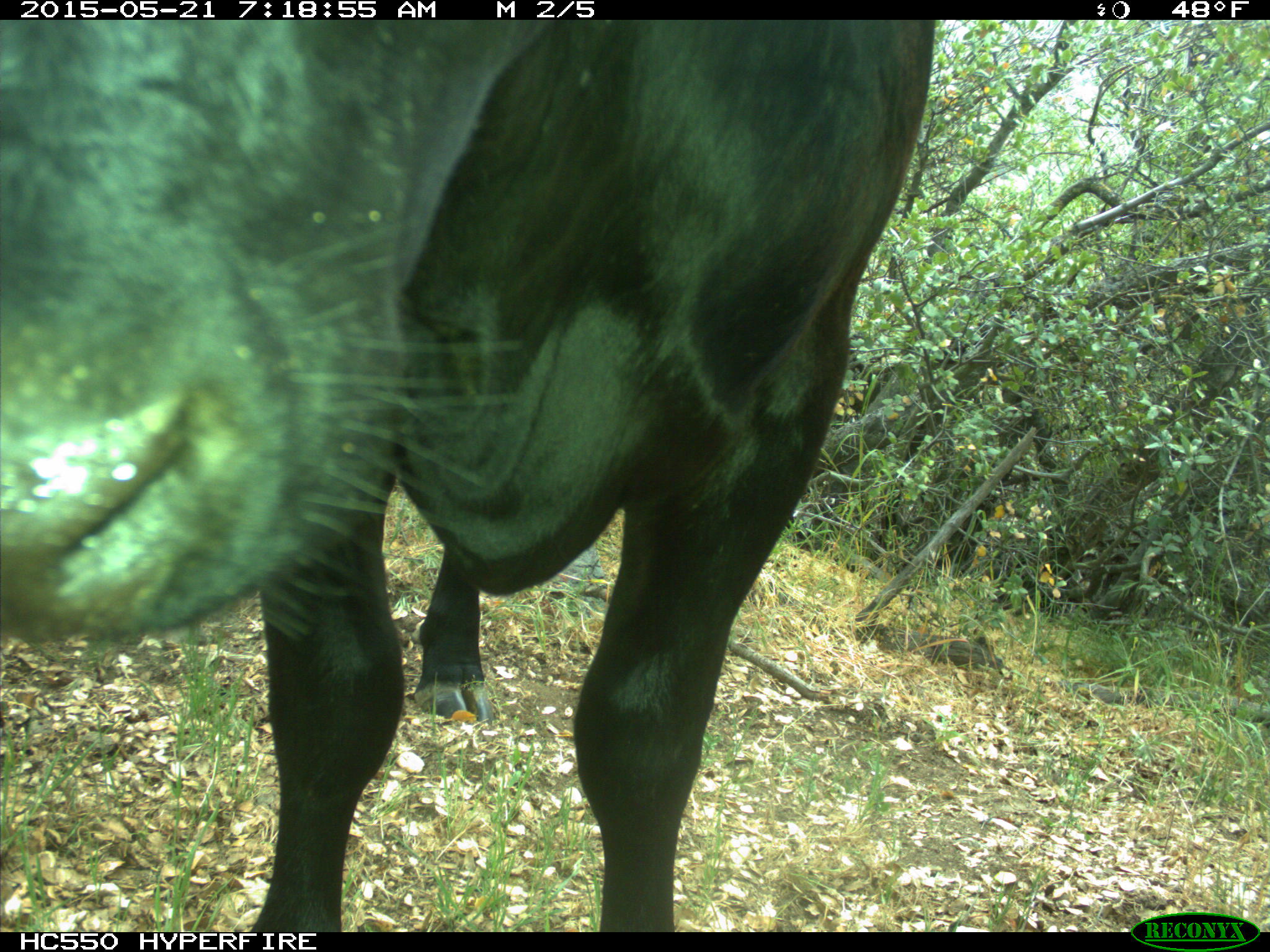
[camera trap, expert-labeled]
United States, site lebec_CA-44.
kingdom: Animalia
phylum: Chordata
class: Mammalia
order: Artiodactyla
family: Bovidae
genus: Bos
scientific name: Bos taurus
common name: domestic cow